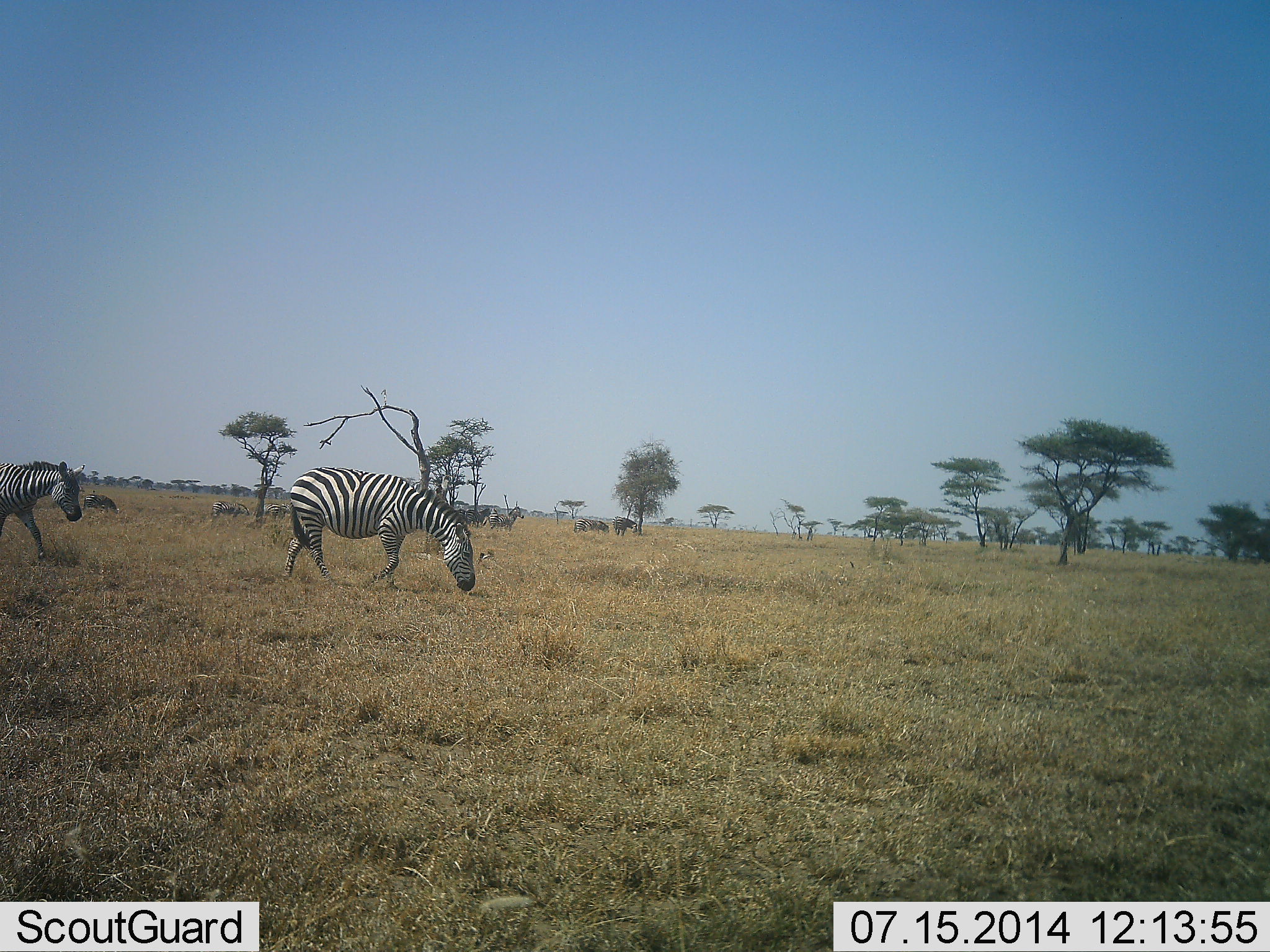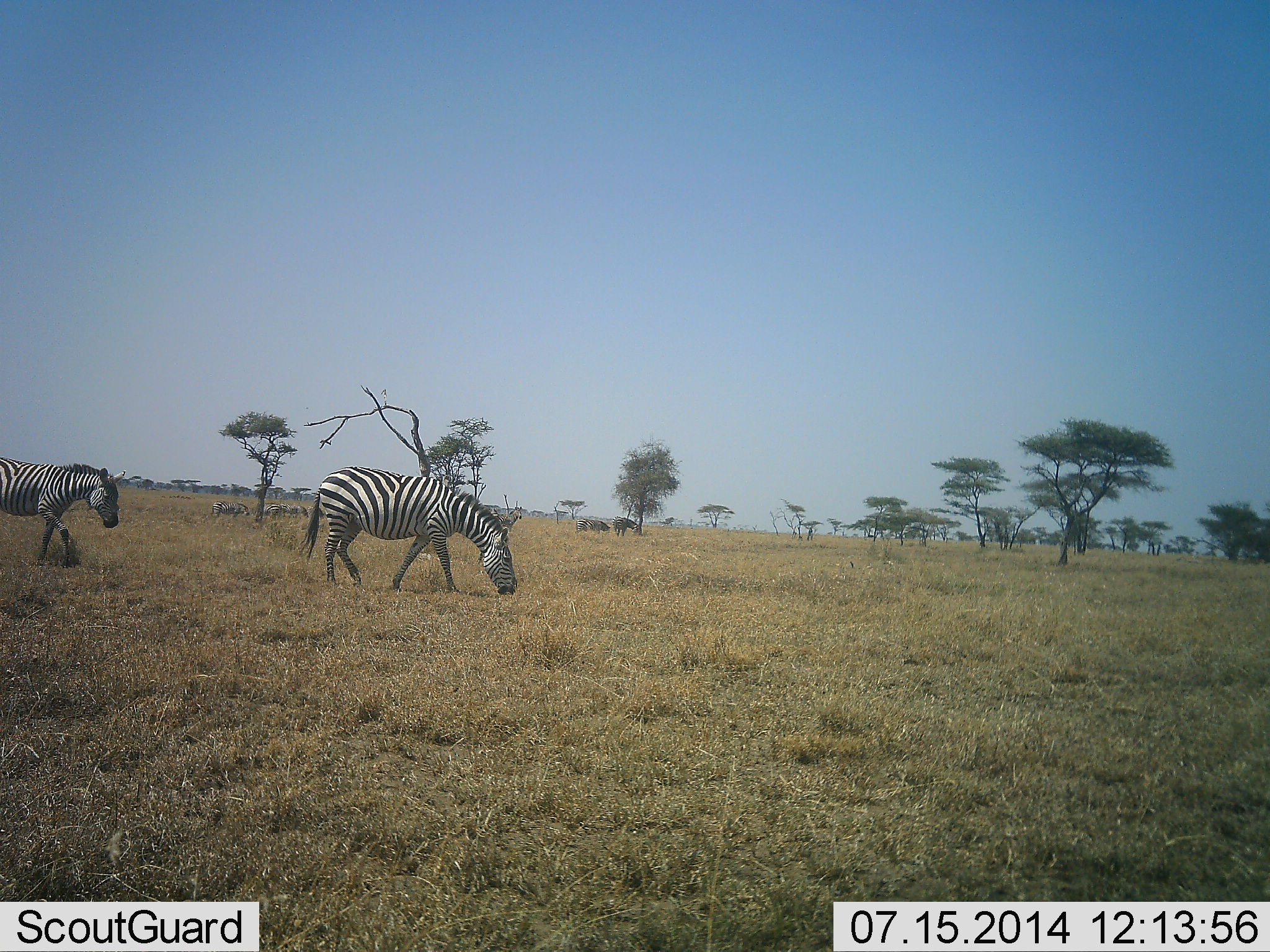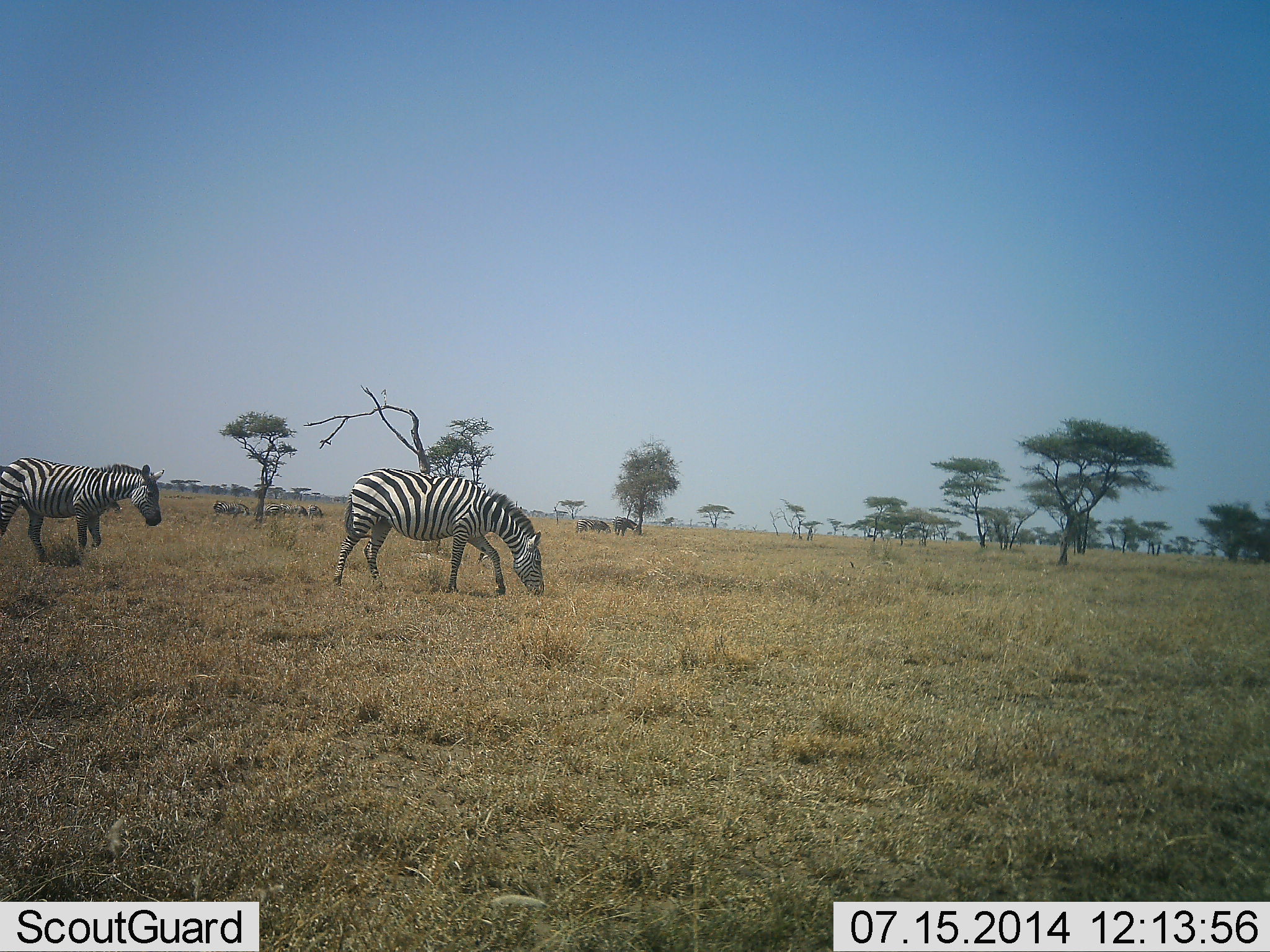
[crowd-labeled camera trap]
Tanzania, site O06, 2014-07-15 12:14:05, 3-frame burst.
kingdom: Animalia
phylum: Chordata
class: Mammalia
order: Perissodactyla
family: Equidae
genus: Equus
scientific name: Equus quagga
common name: plains zebra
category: zebra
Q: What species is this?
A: Zebra (plains zebra) (Equus quagga).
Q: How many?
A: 2.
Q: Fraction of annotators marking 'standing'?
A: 25%.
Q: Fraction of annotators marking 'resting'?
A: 0%.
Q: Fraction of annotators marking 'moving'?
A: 62%.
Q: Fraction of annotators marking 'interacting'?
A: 0%.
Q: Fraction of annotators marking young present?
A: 0%.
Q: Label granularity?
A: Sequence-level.